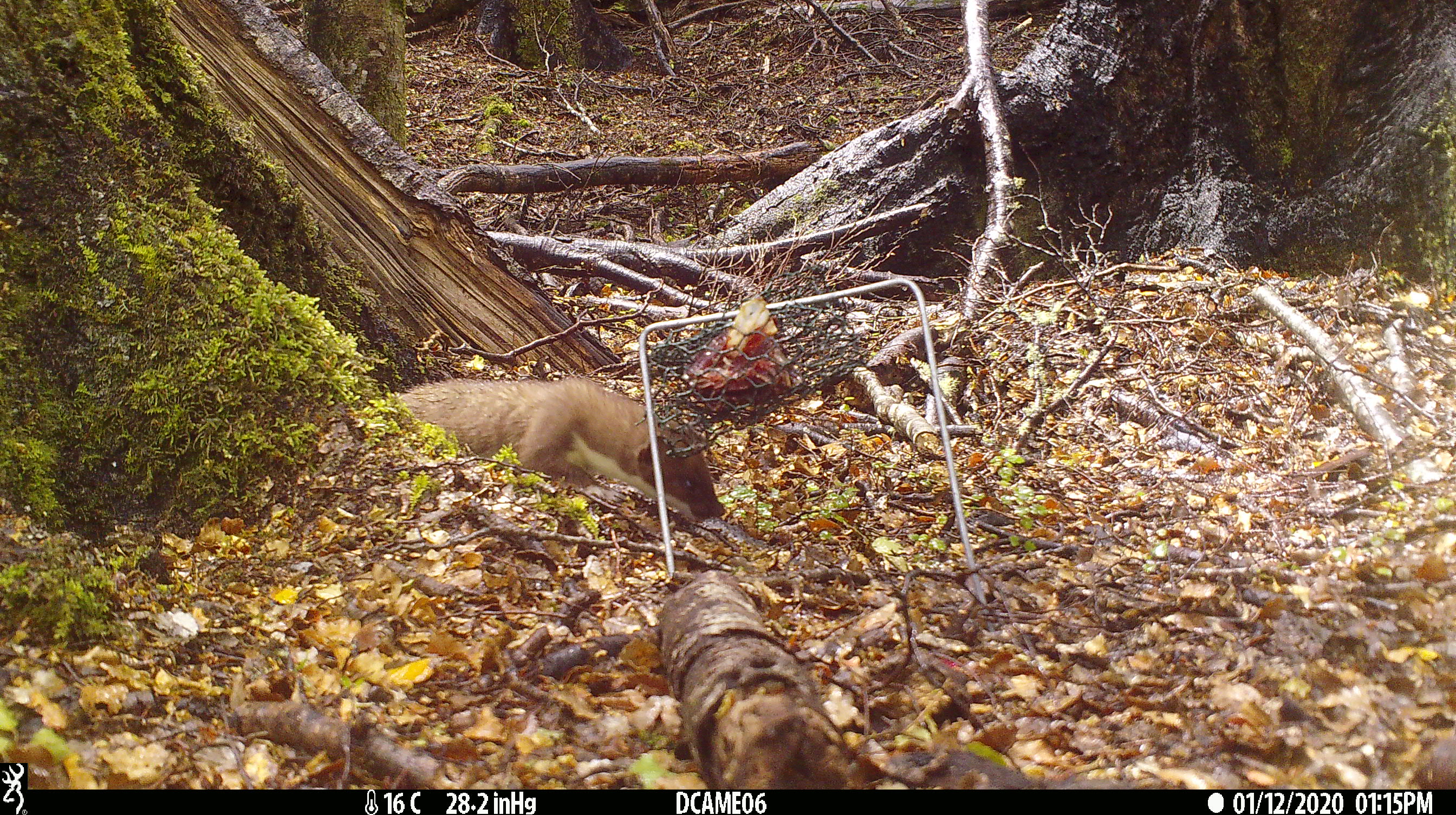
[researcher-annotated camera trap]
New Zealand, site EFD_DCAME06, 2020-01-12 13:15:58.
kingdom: Animalia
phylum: Chordata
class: Mammalia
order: Carnivora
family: Mustelidae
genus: Mustela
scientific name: Mustela erminea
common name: stoat